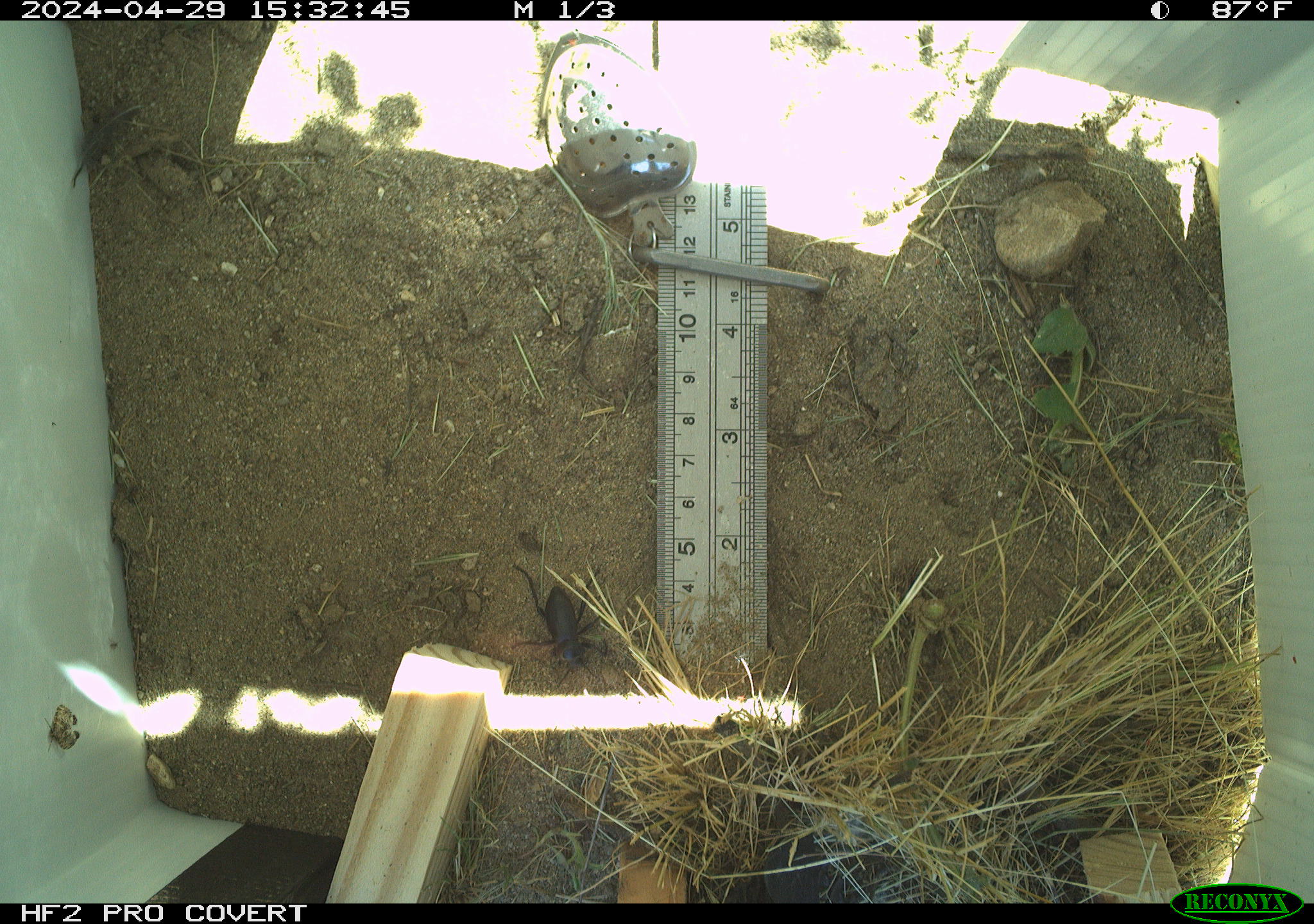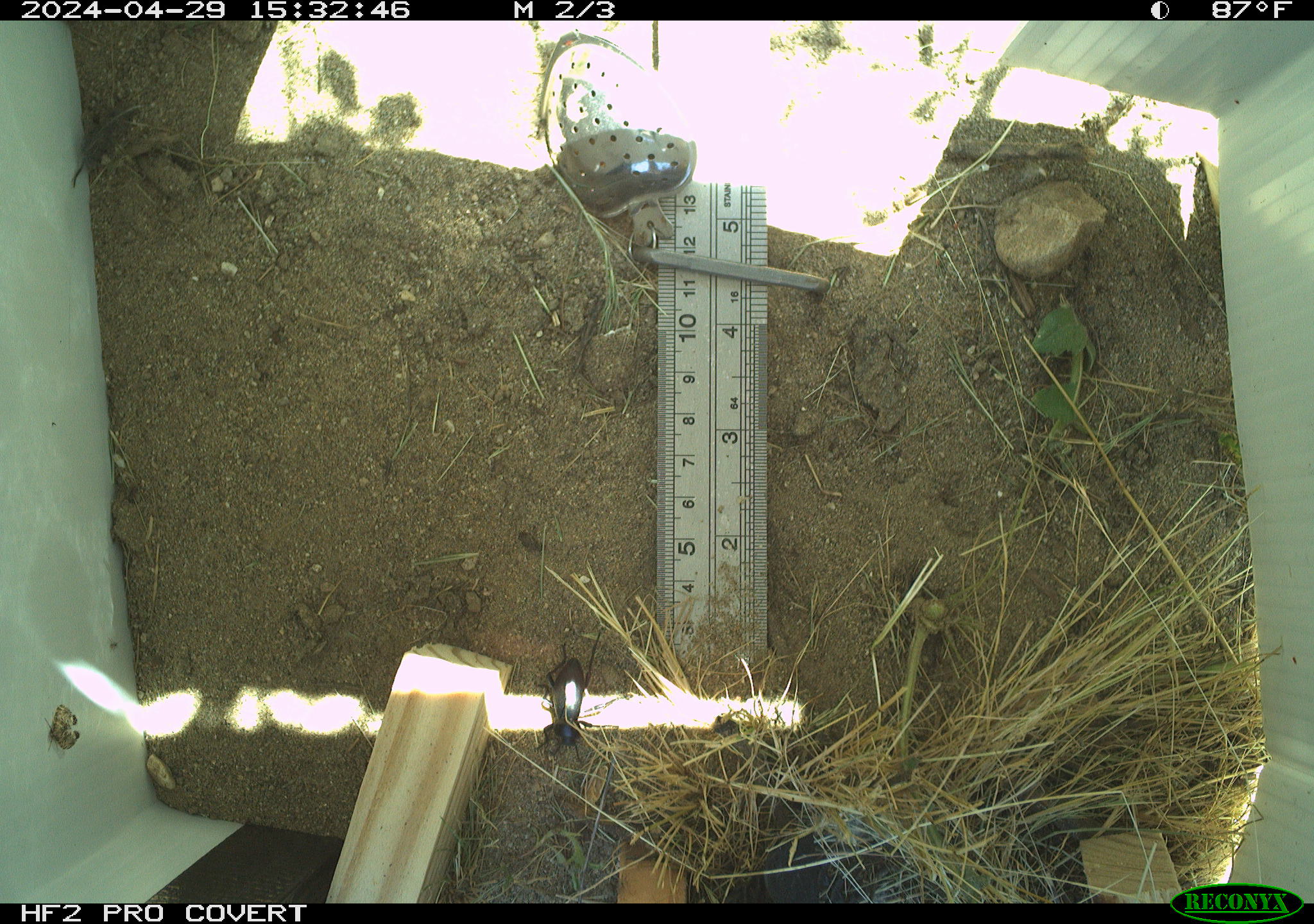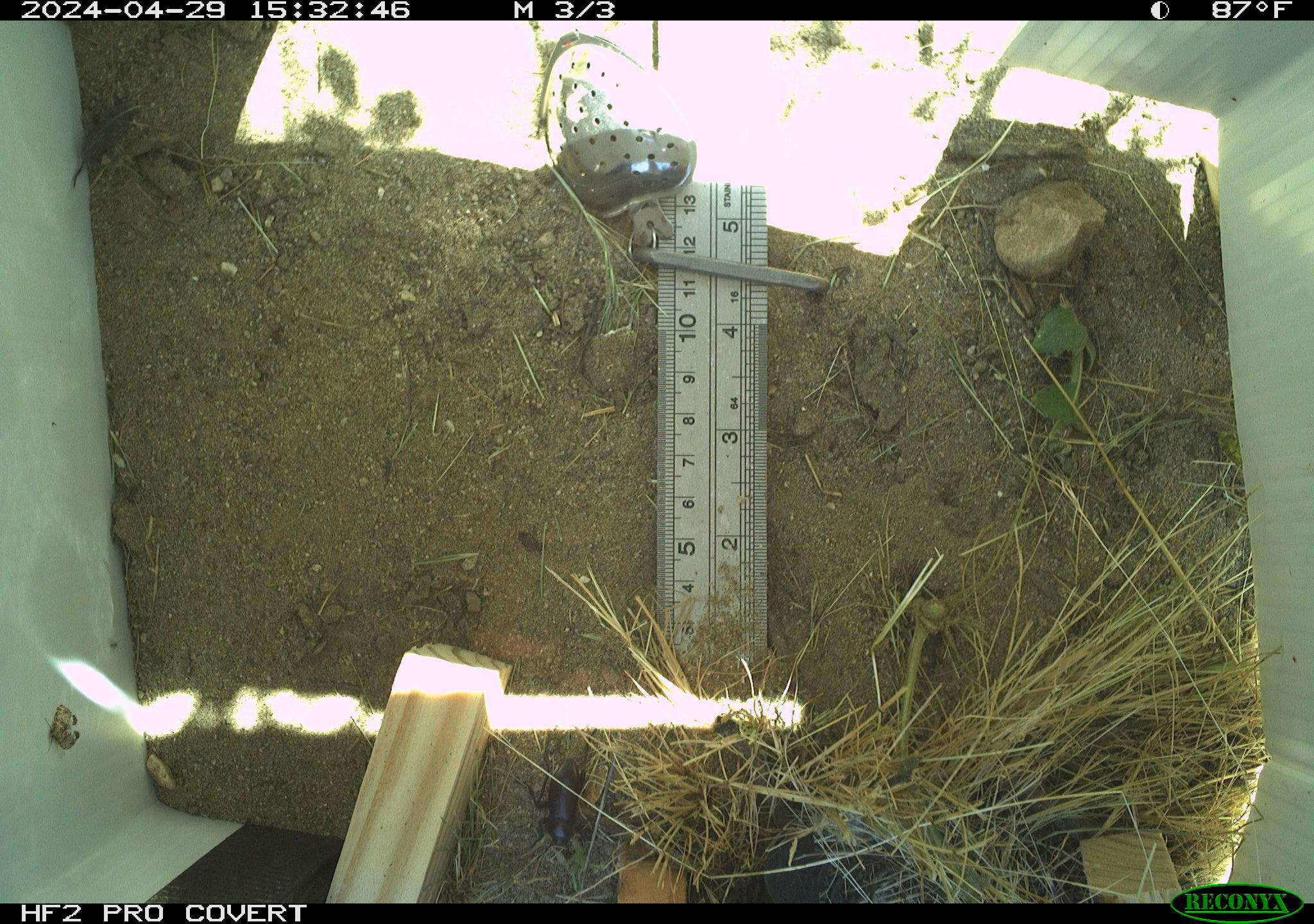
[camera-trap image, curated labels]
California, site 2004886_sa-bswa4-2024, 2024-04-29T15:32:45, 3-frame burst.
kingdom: Animalia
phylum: Arthropoda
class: Insecta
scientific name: Insecta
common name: insect